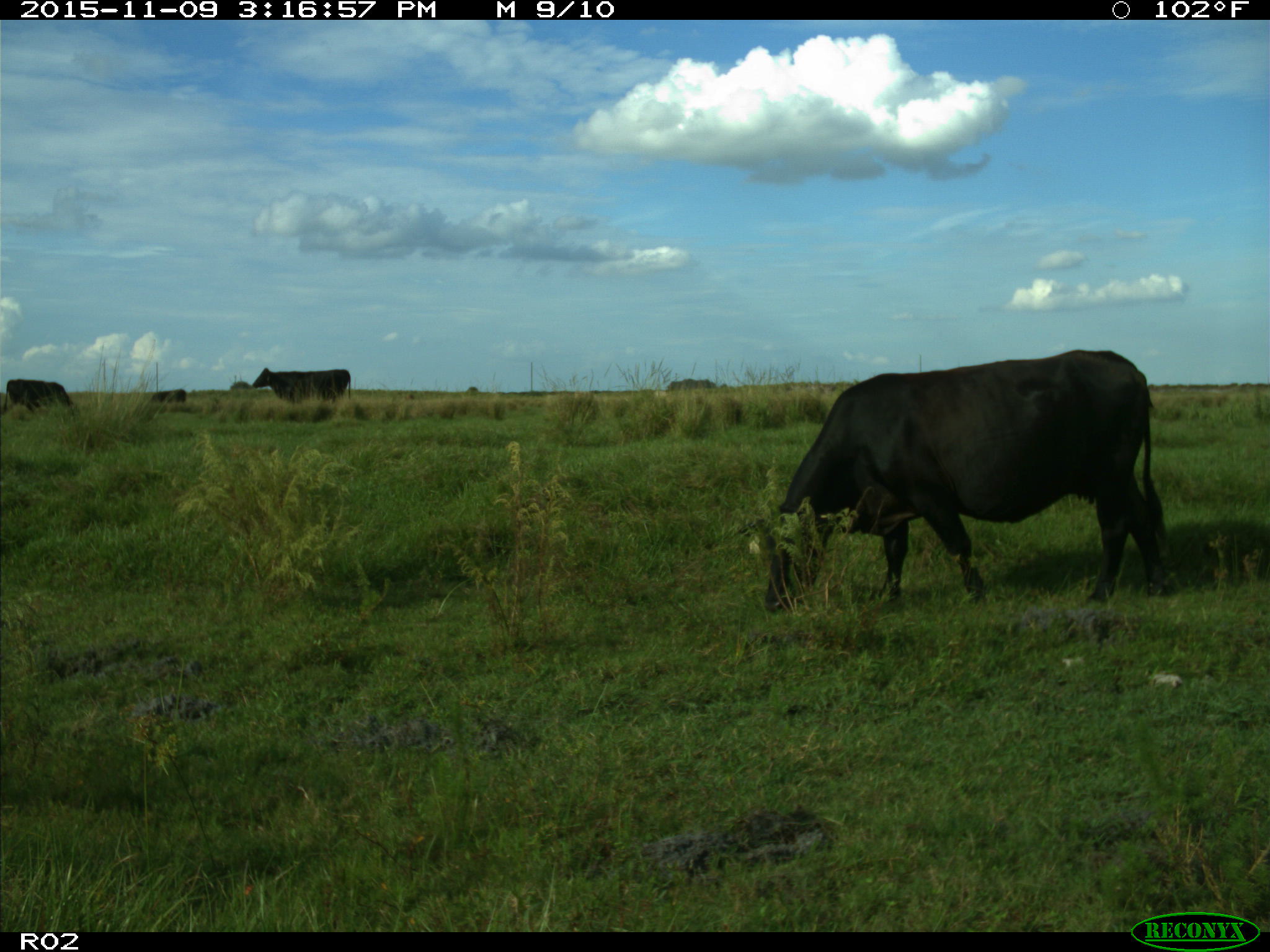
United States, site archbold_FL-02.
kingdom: Animalia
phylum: Chordata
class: Mammalia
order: Artiodactyla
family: Bovidae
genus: Bos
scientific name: Bos taurus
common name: domestic cow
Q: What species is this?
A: Bos taurus (domestic cow).